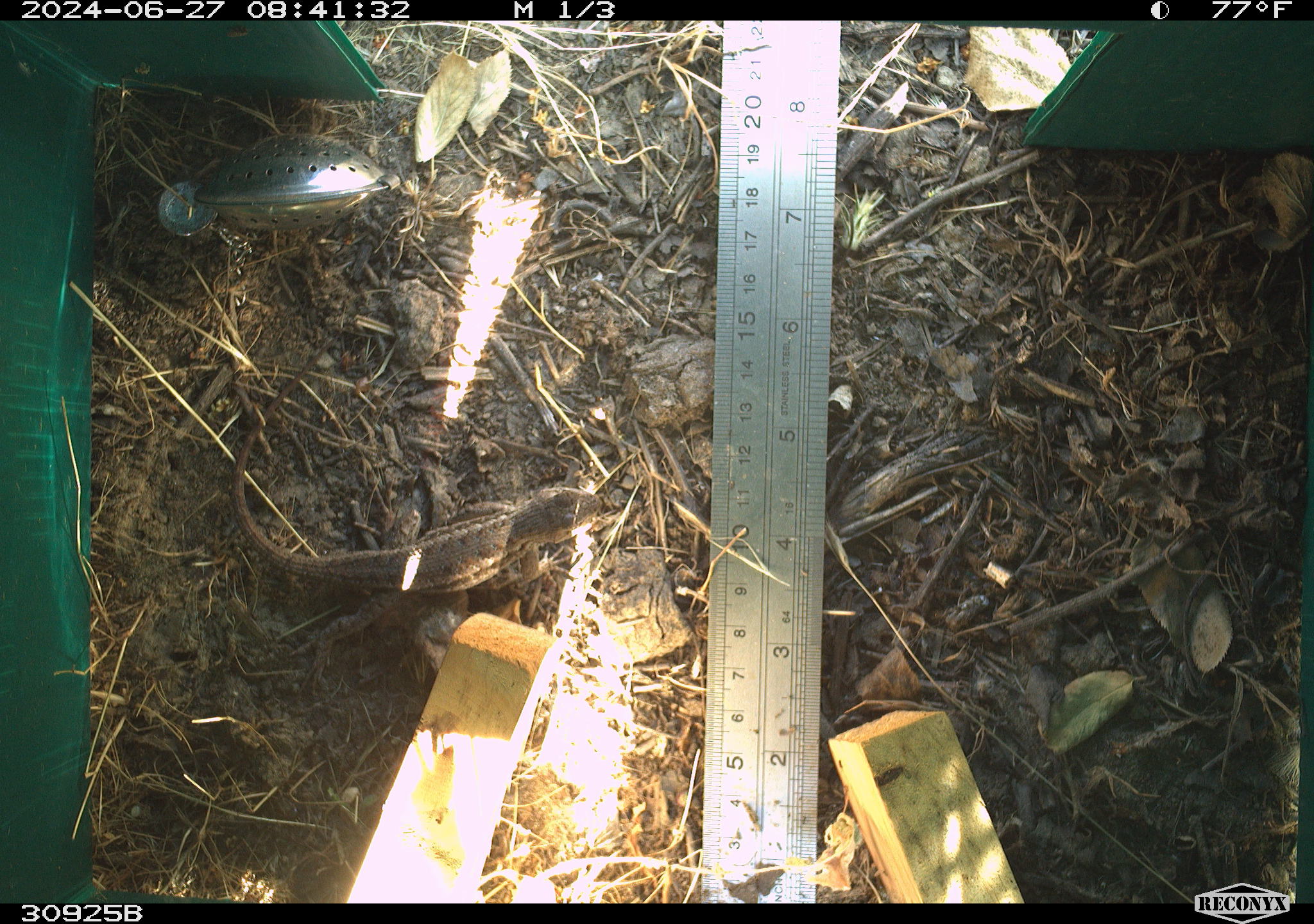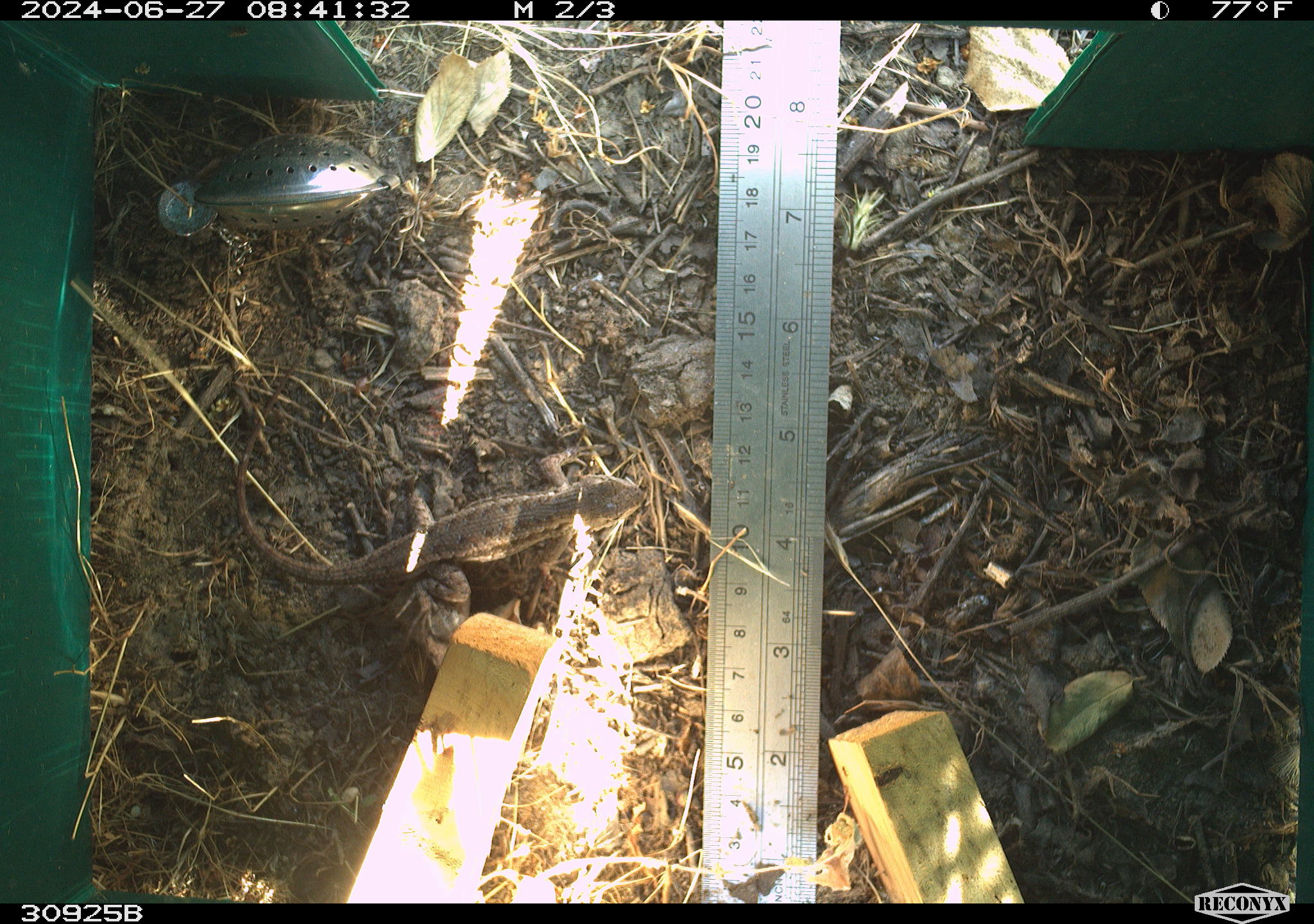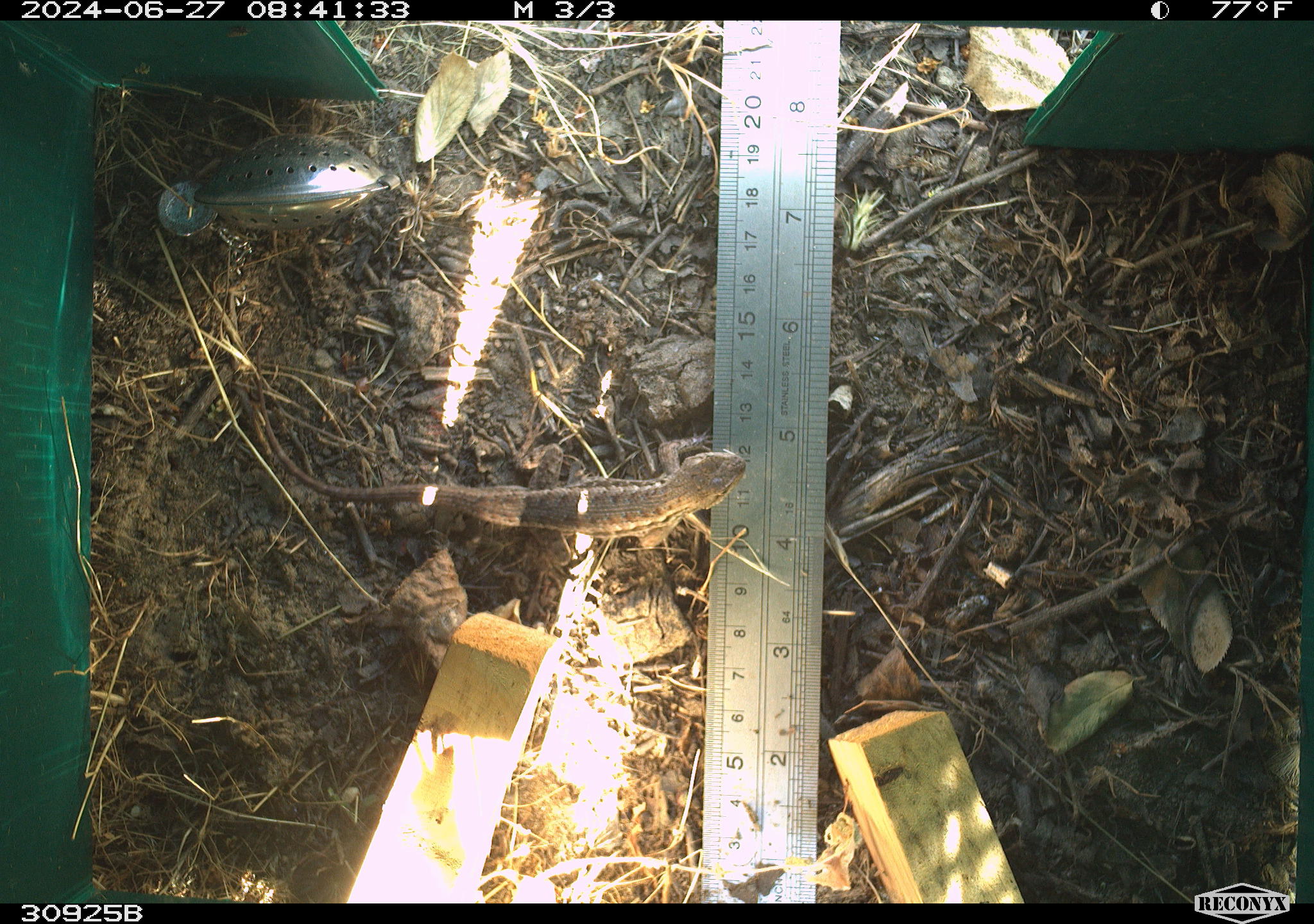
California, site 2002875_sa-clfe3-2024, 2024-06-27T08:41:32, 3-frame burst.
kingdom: Animalia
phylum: Chordata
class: Reptilia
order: Squamata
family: Phrynosomatidae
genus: Sceloporus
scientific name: Sceloporus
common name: spiny lizards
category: sceloporus species